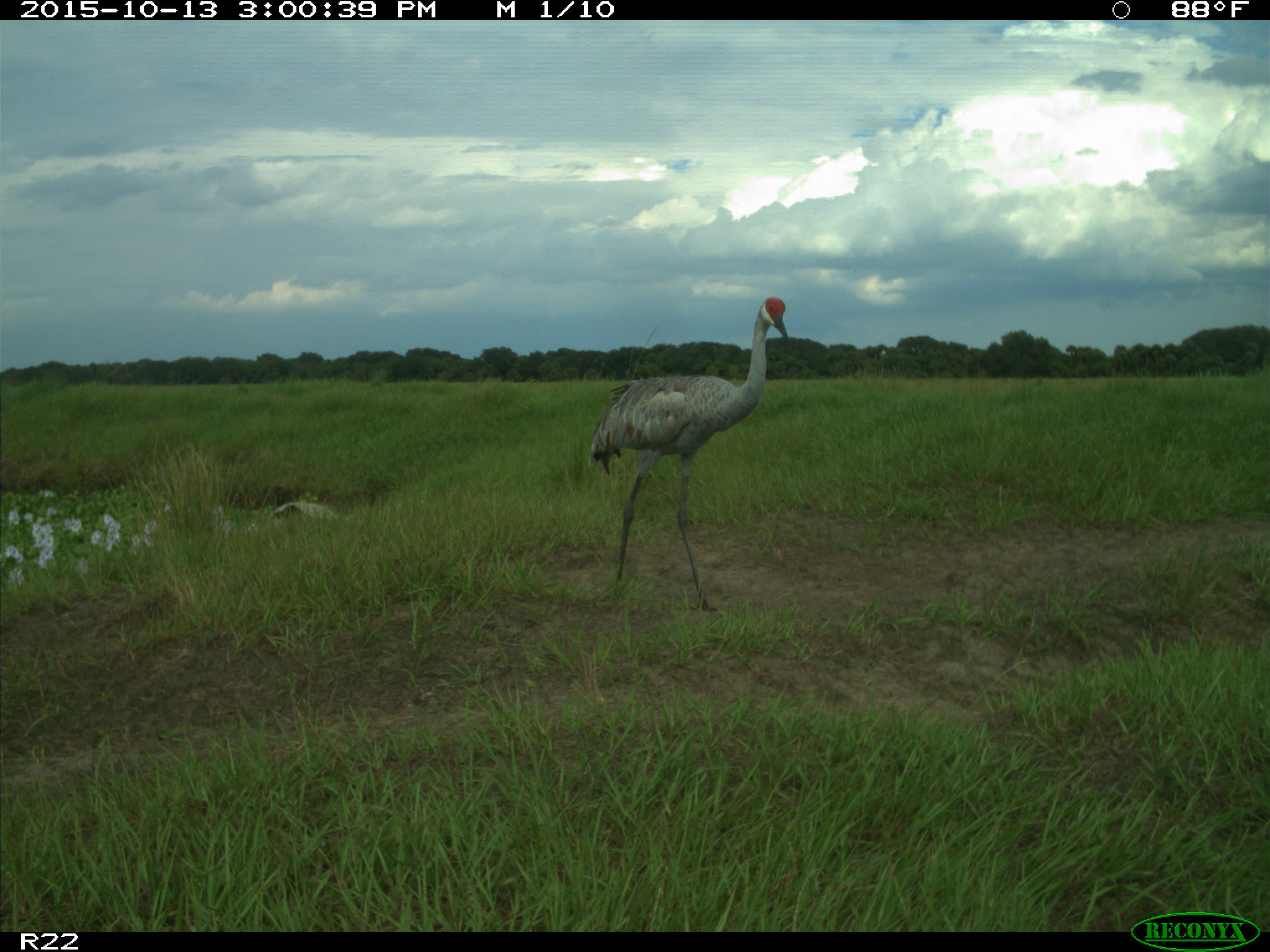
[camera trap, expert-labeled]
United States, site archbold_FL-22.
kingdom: Animalia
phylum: Chordata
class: Aves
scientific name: Aves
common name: birds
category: unidentified bird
Unidentified bird (birds) (Aves).